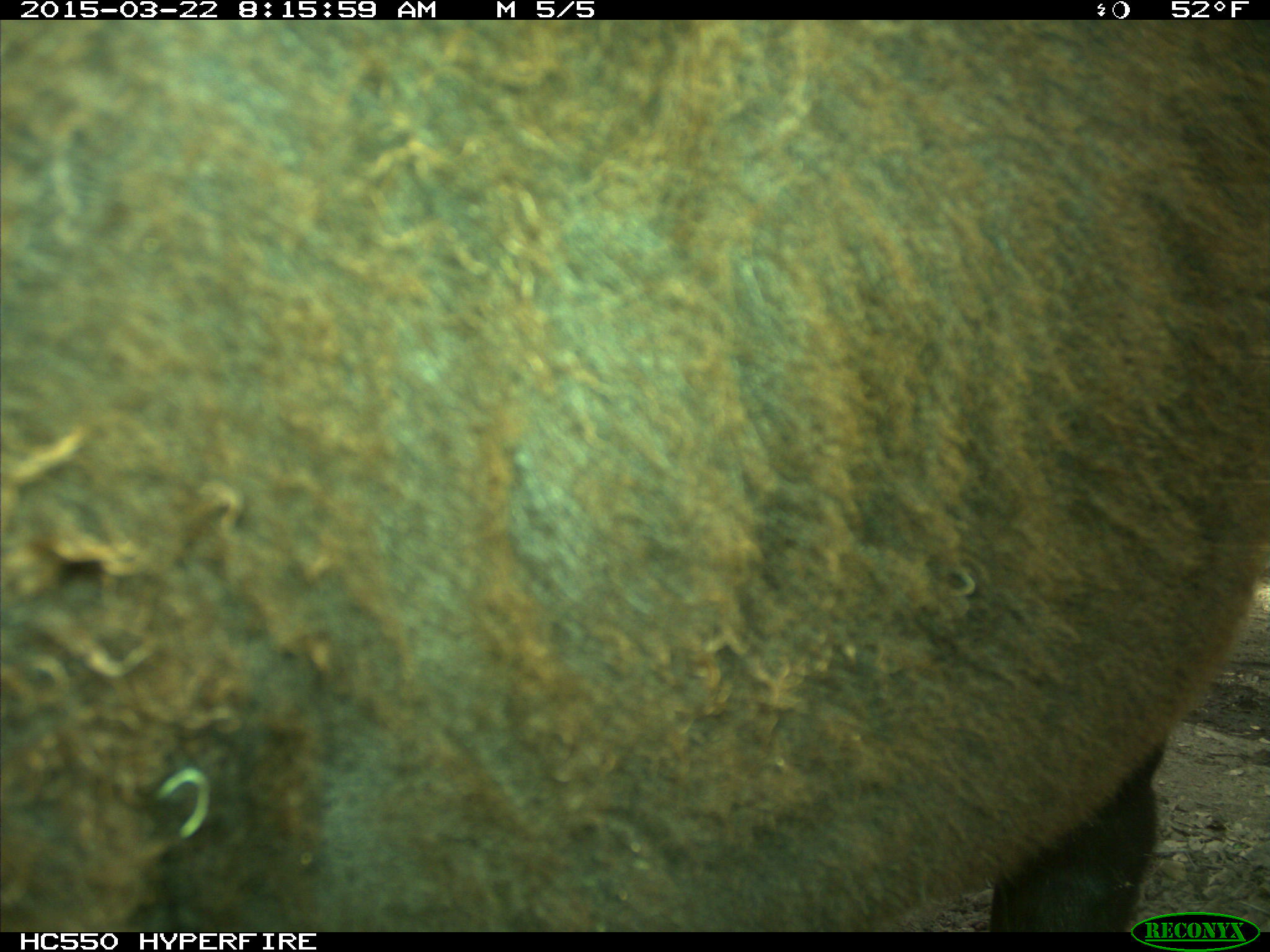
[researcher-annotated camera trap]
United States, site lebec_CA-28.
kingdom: Animalia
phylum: Chordata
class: Mammalia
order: Artiodactyla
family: Bovidae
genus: Bos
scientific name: Bos taurus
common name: domestic cow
Bos taurus (domestic cow).